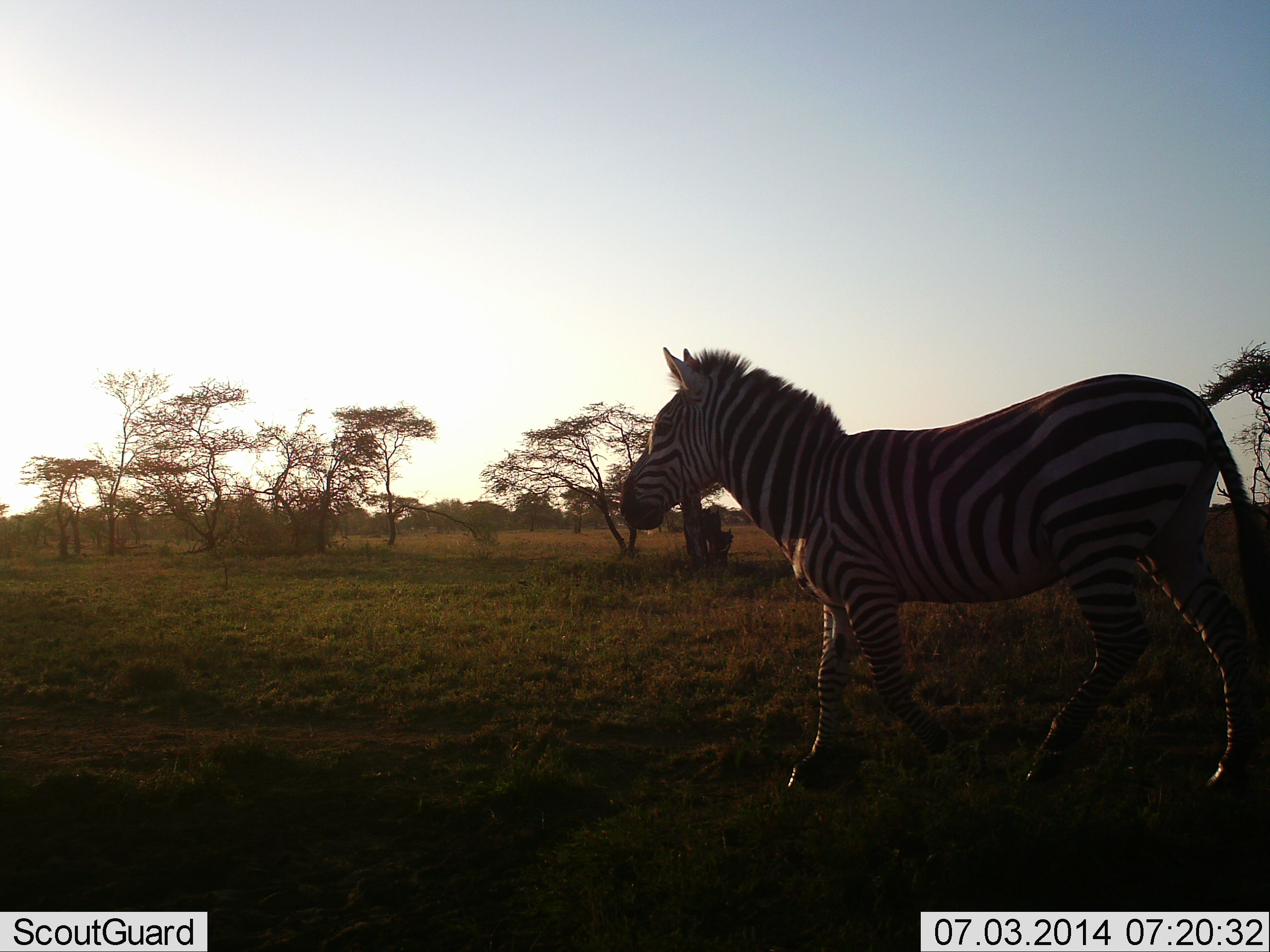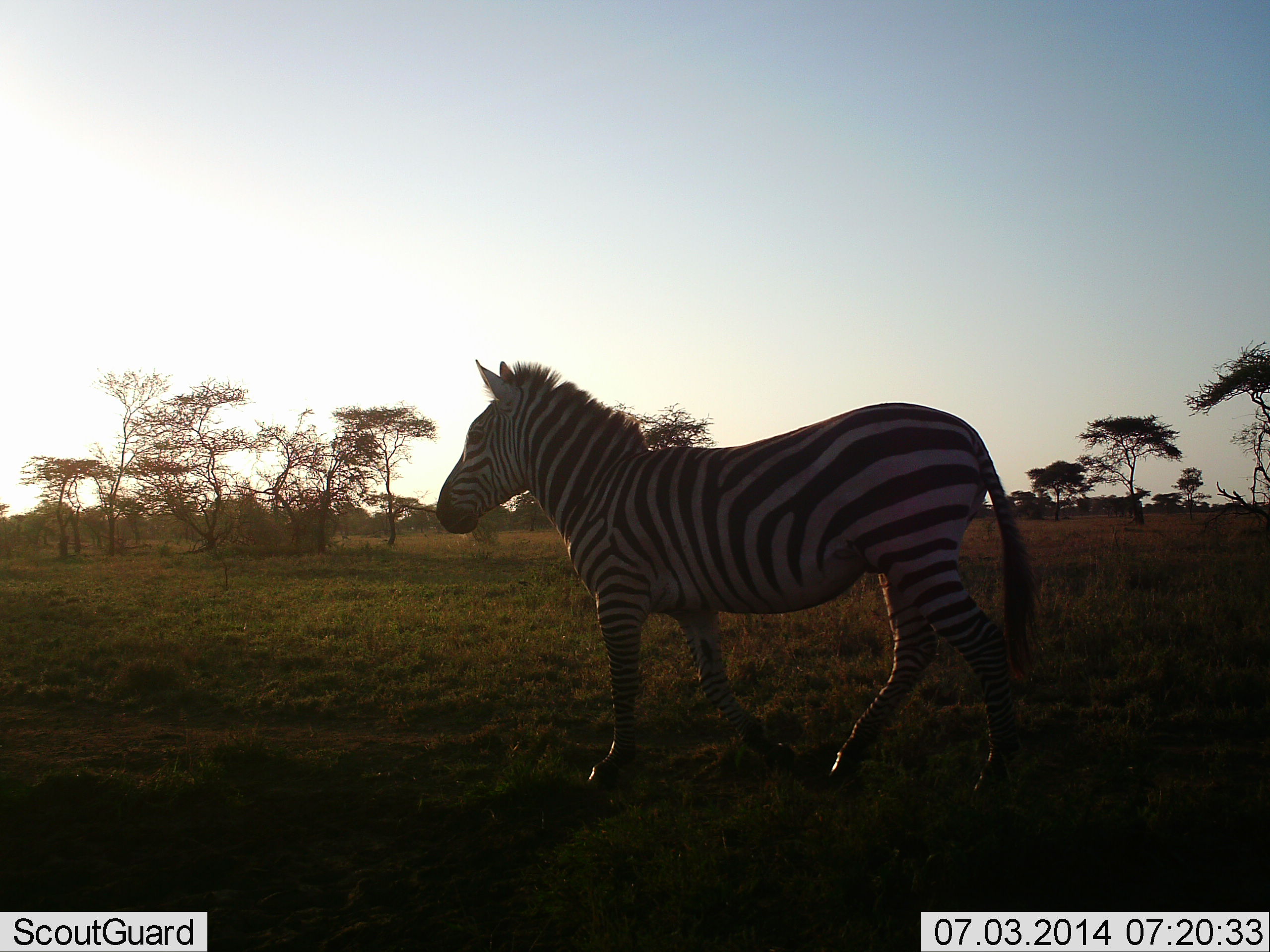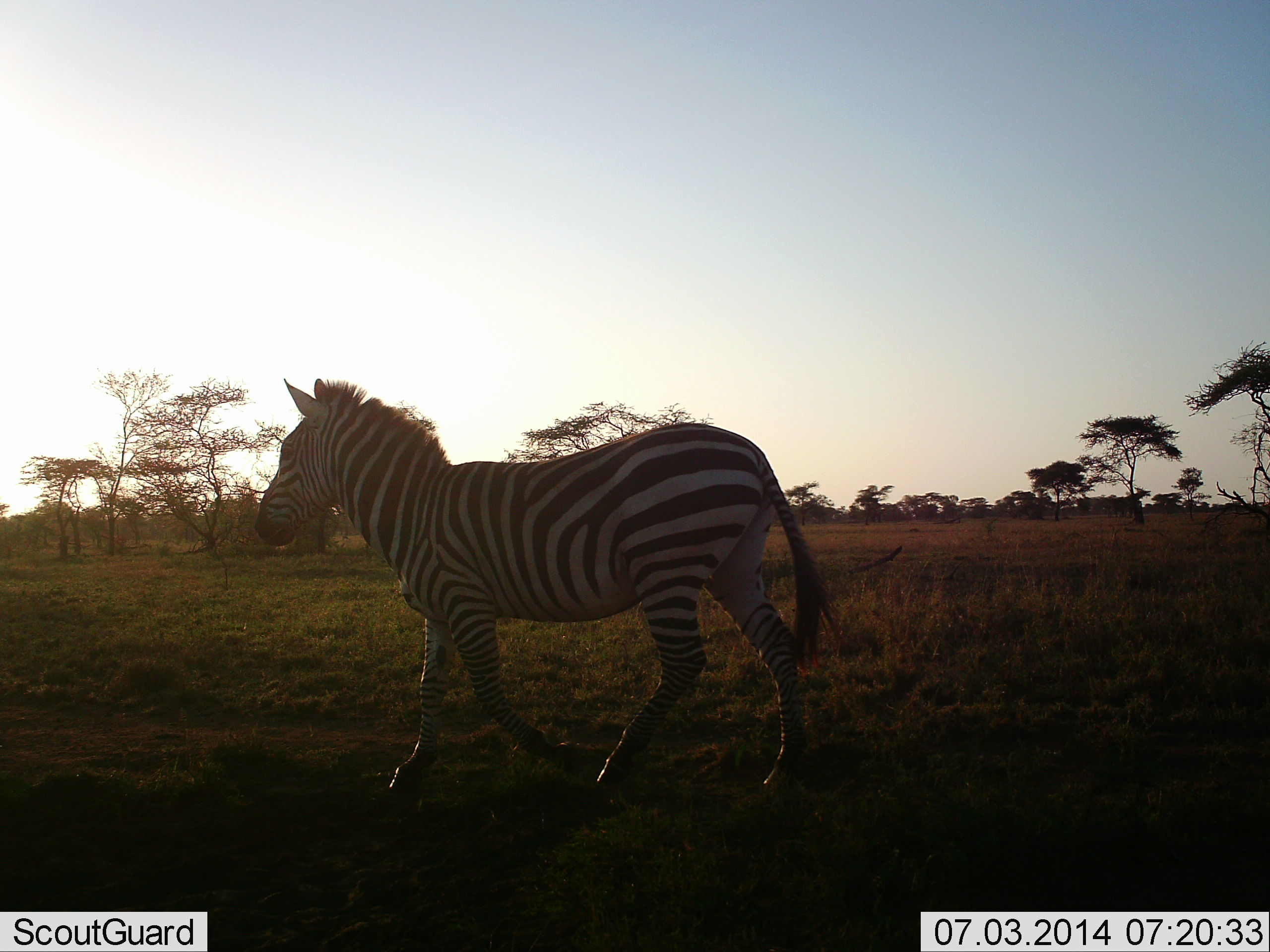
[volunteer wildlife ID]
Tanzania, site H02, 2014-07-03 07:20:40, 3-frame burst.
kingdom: Animalia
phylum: Chordata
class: Mammalia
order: Perissodactyla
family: Equidae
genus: Equus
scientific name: Equus quagga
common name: plains zebra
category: zebra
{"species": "zebra (plains zebra) (Equus quagga)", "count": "1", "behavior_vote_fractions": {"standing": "0%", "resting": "0%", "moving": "100%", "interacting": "0%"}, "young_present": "0%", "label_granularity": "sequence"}